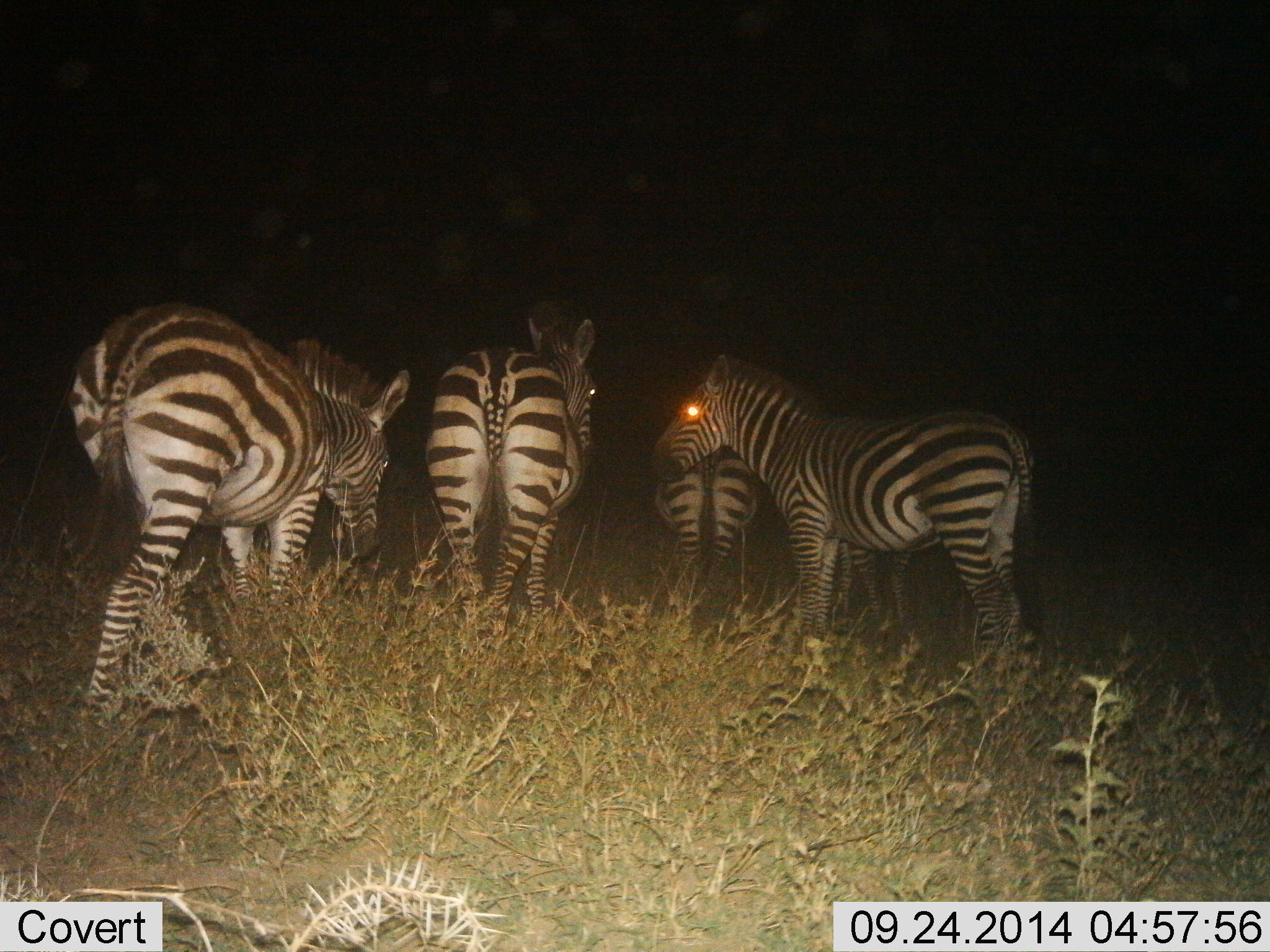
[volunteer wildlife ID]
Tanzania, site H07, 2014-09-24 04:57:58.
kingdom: Animalia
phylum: Chordata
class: Mammalia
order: Perissodactyla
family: Equidae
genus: Equus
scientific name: Equus quagga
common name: plains zebra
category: zebra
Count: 4.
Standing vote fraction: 70%.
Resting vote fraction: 0%.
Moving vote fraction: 30%.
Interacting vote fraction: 0%.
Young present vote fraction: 10%.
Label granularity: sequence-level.